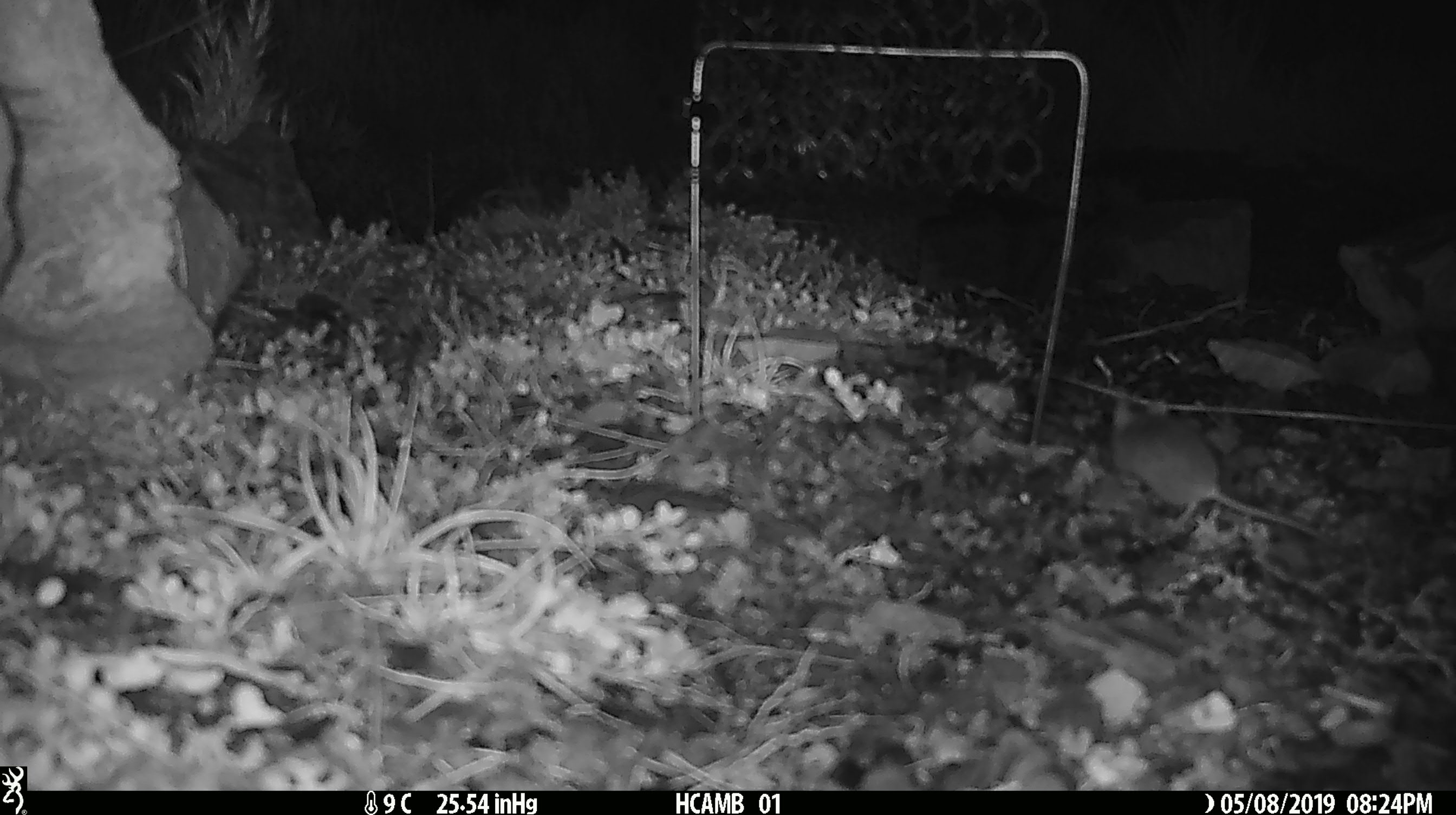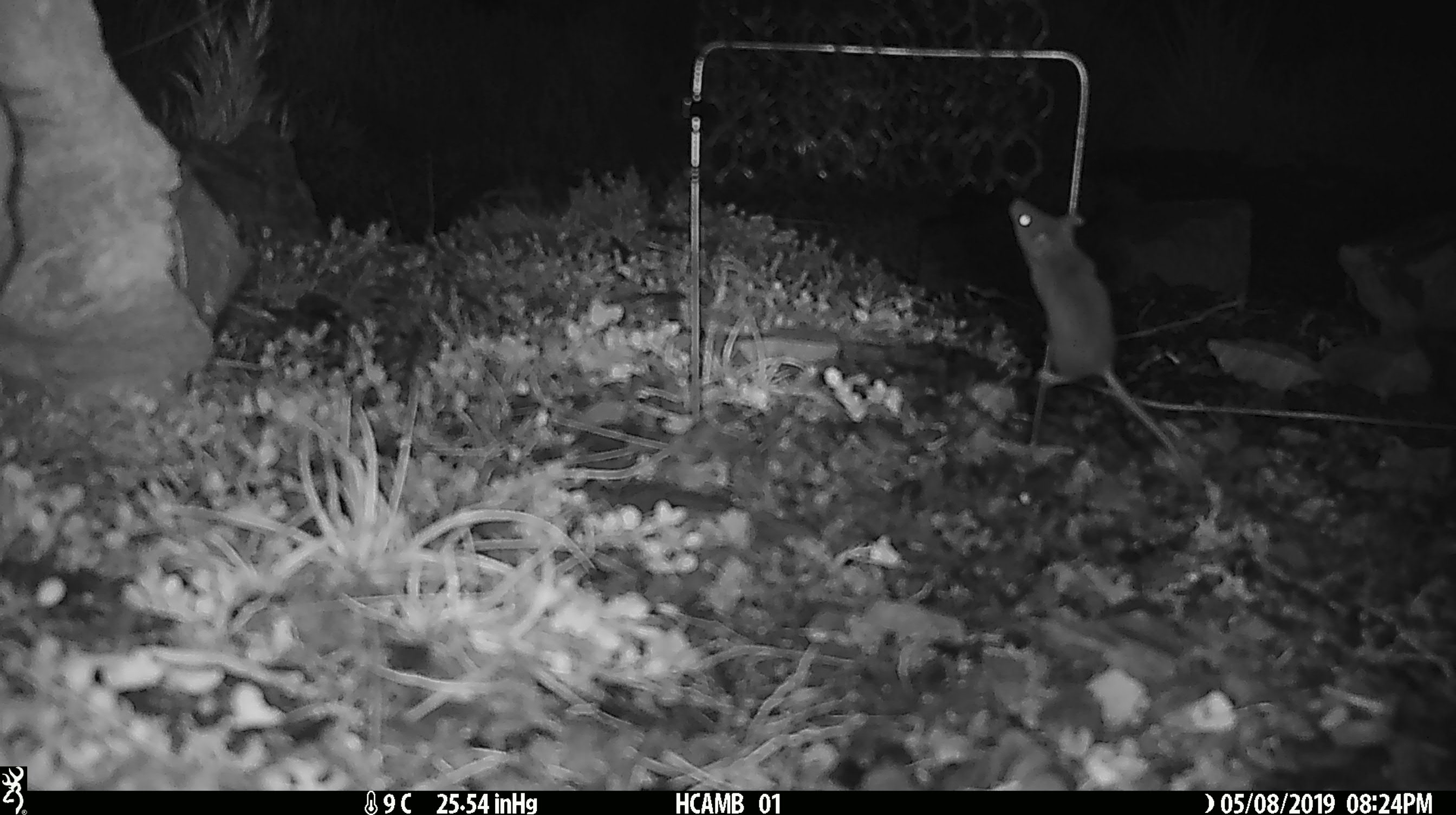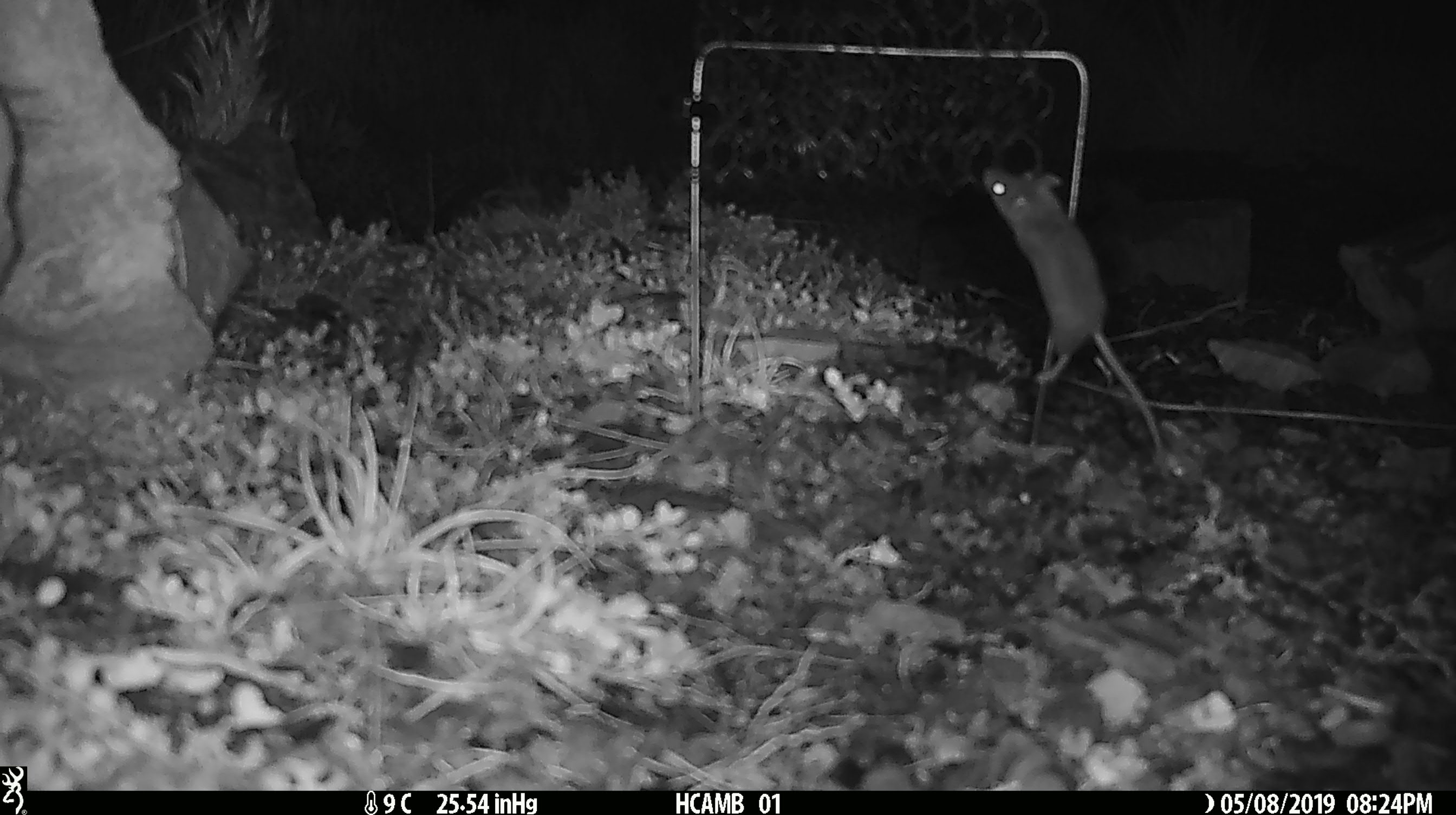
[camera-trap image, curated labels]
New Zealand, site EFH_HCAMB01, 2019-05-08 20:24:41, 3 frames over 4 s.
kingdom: Animalia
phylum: Chordata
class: Mammalia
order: Rodentia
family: Muridae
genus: Mus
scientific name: Mus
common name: mouse